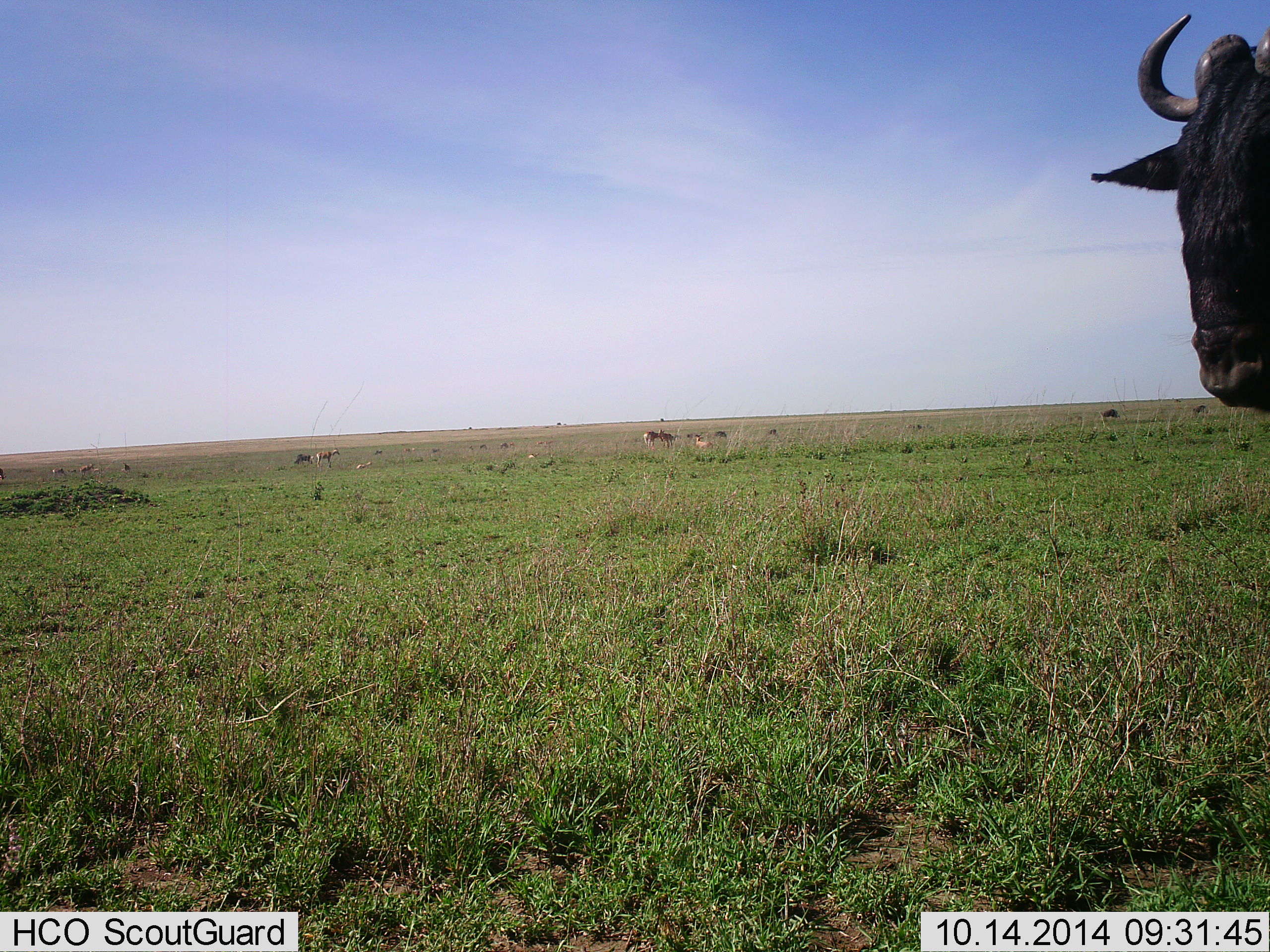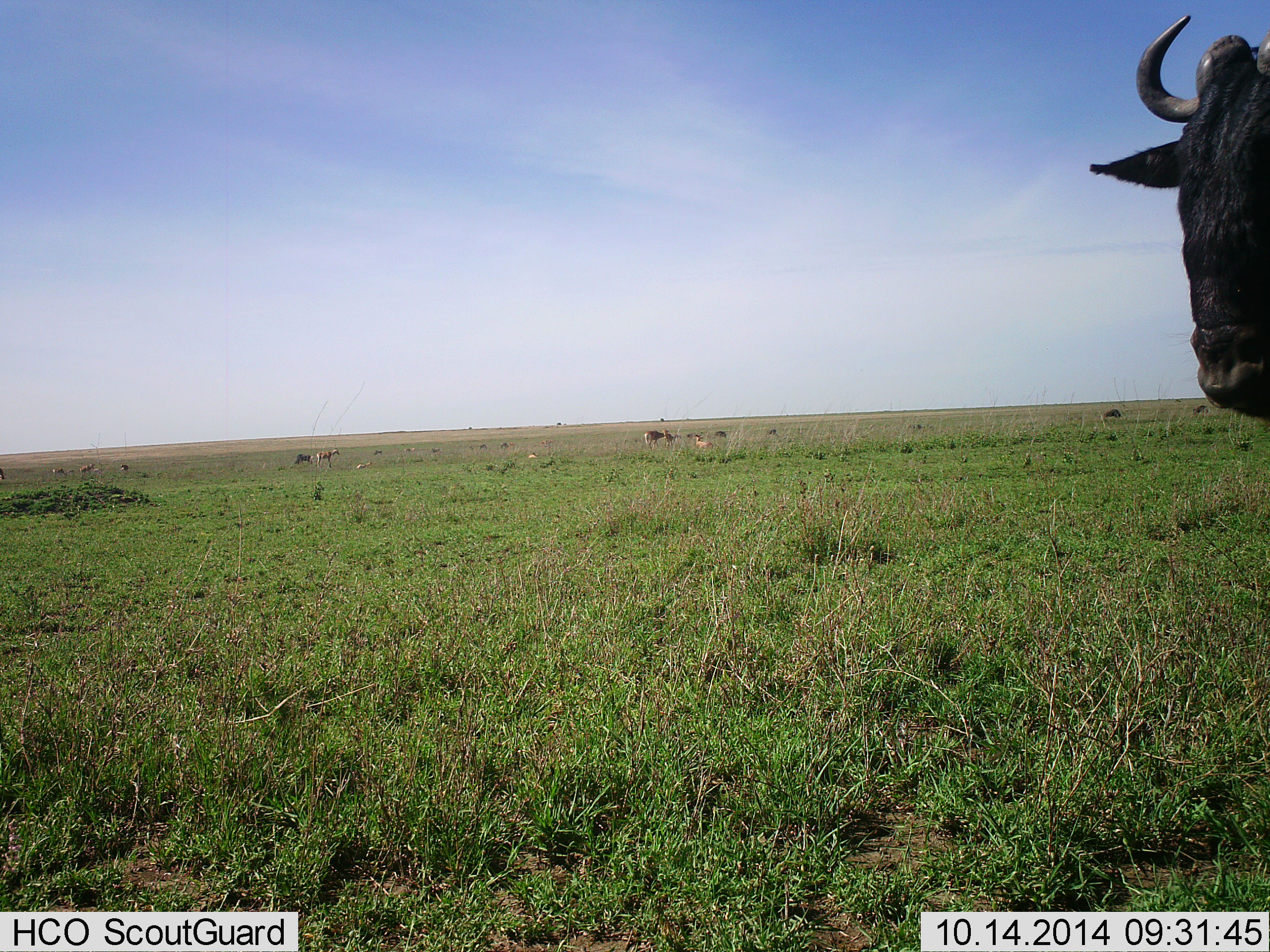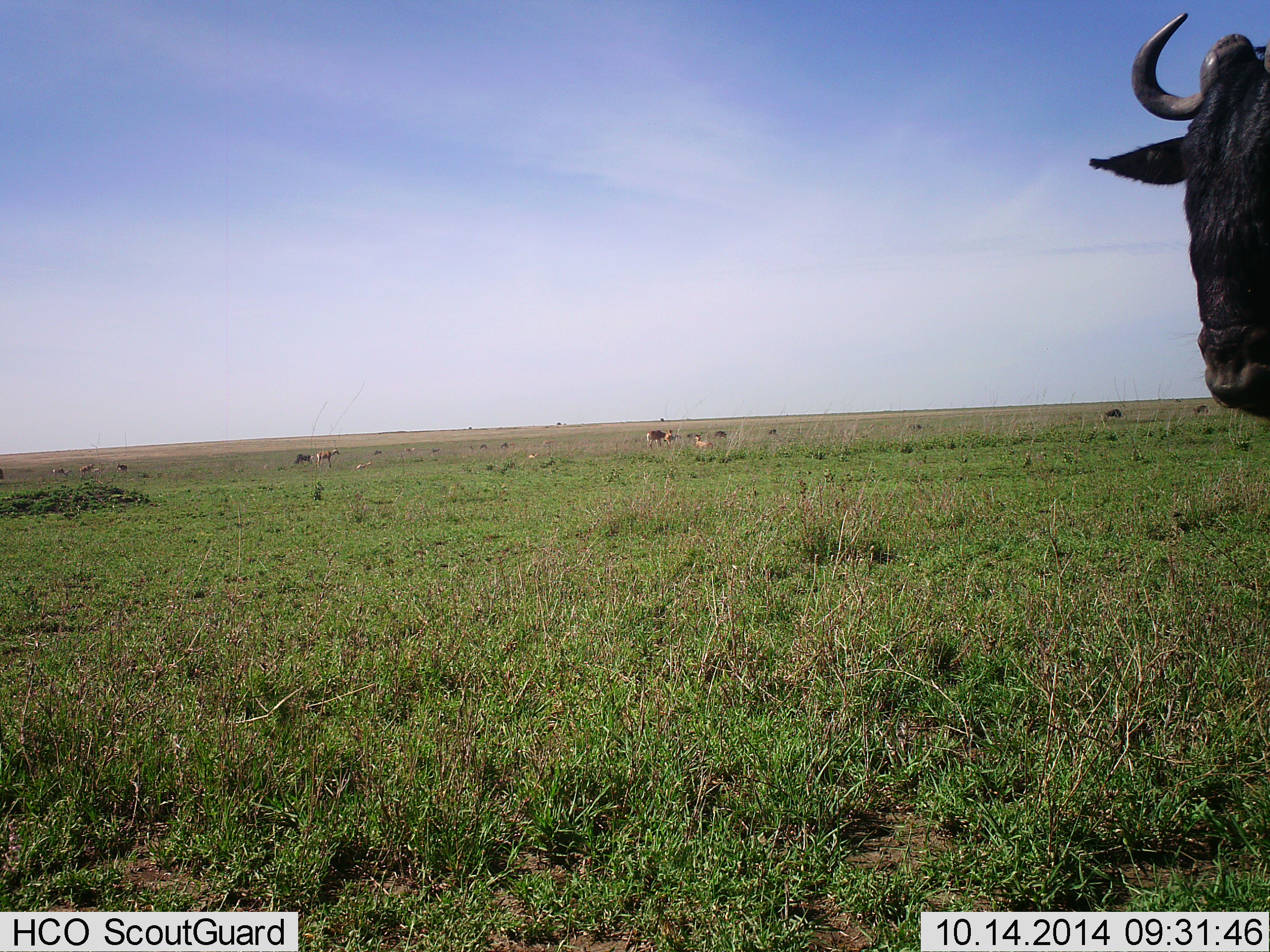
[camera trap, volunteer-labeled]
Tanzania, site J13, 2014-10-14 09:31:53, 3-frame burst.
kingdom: Animalia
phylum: Chordata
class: Mammalia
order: Artiodactyla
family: Bovidae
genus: Connochaetes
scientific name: Connochaetes taurinus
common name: blue wildebeest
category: wildebeest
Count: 6.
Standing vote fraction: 91%.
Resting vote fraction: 9%.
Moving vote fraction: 0%.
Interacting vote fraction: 0%.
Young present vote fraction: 0%.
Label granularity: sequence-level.